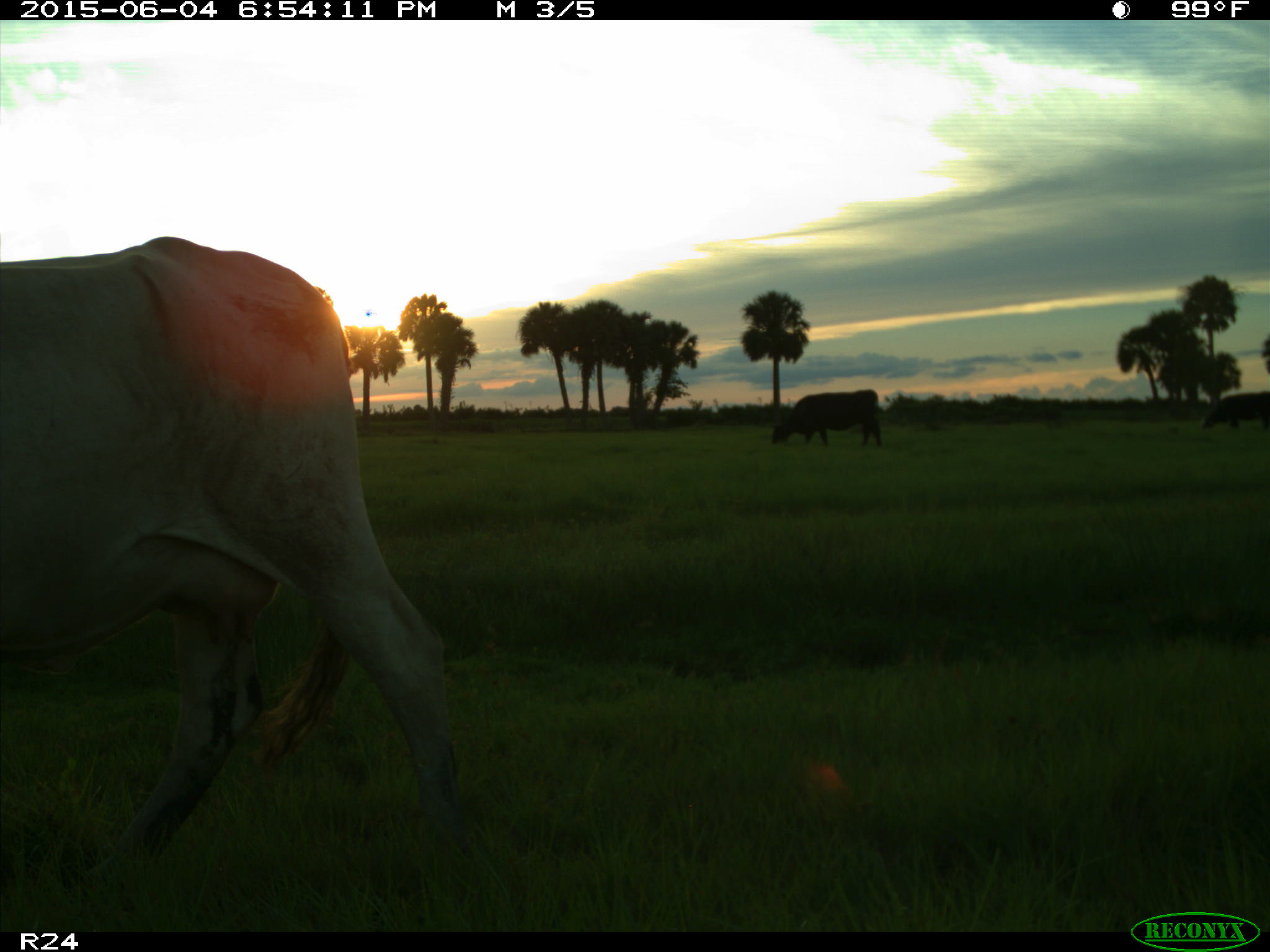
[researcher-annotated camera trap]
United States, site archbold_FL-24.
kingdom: Animalia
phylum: Chordata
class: Mammalia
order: Artiodactyla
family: Bovidae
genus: Bos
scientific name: Bos taurus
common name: domestic cow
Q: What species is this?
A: Bos taurus (domestic cow).